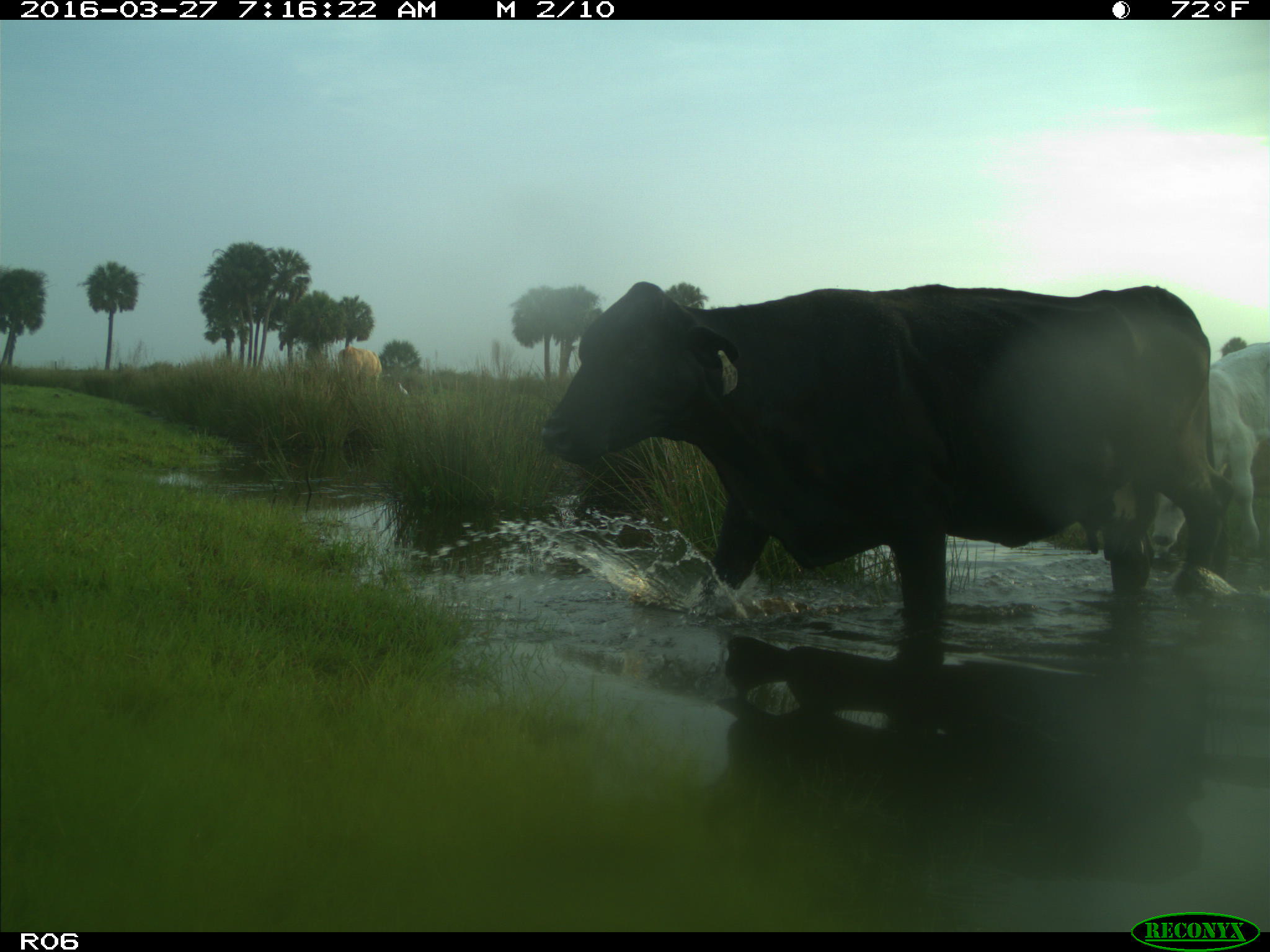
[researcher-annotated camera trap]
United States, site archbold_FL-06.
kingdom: Animalia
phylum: Chordata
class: Mammalia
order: Artiodactyla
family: Bovidae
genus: Bos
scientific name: Bos taurus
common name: domestic cow